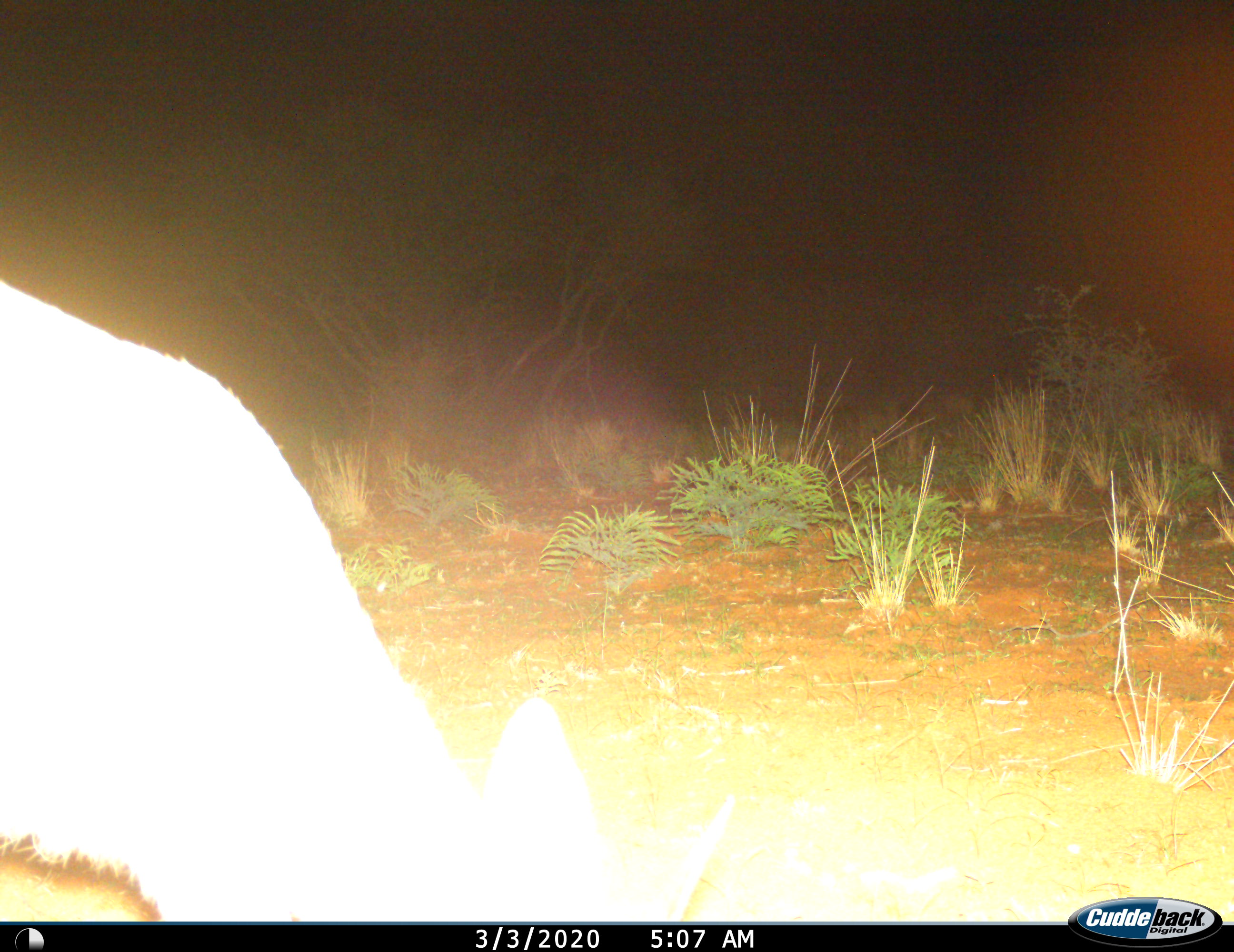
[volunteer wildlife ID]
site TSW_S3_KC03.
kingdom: Animalia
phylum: Chordata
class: Mammalia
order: Artiodactyla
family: Bovidae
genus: Sylvicapra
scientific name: Sylvicapra grimmia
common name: common duiker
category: duikercommongrey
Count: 1.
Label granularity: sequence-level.